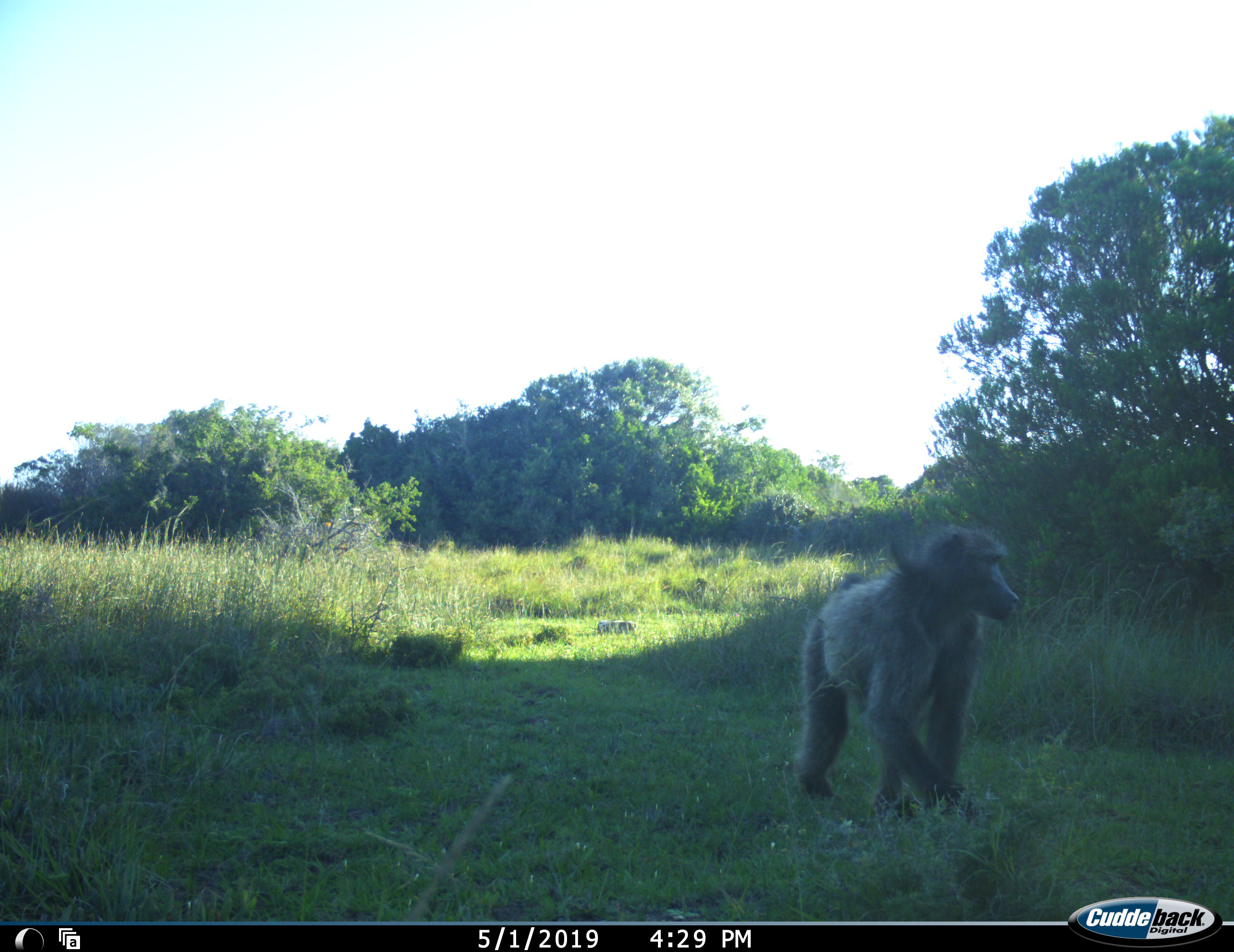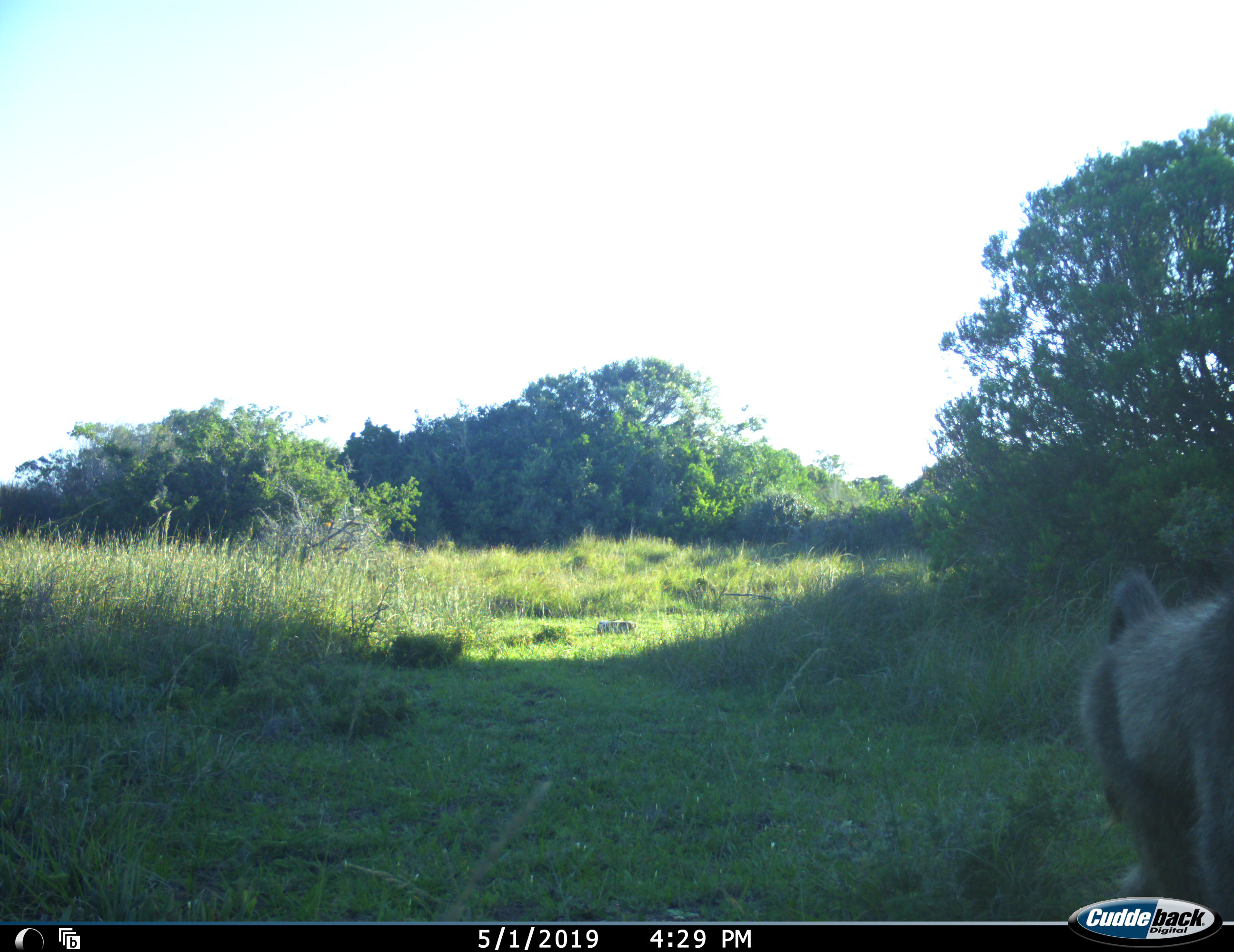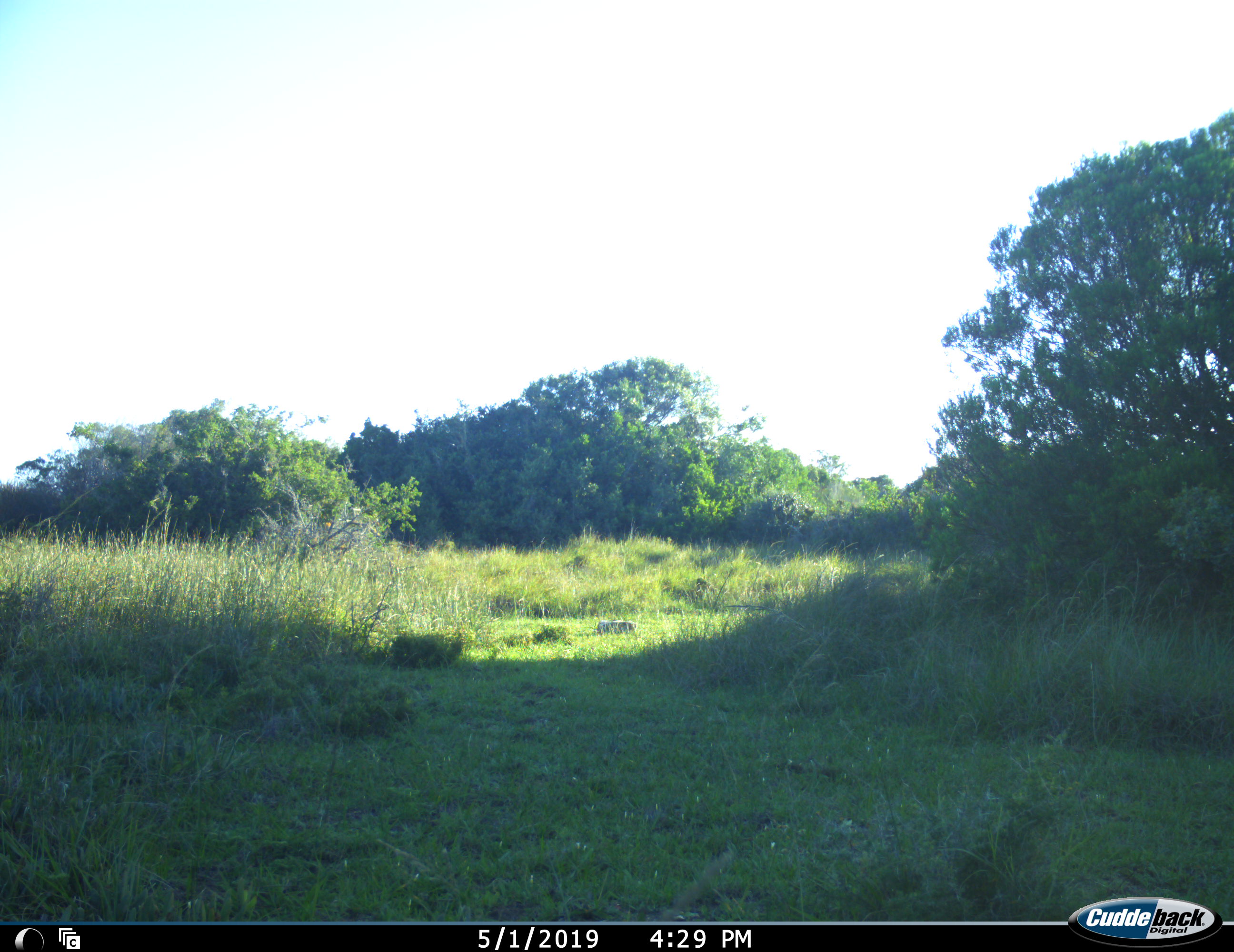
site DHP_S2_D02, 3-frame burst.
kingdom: Animalia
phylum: Chordata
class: Mammalia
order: Primates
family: Cercopithecidae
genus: Papio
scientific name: Papio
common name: baboon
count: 1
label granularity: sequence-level